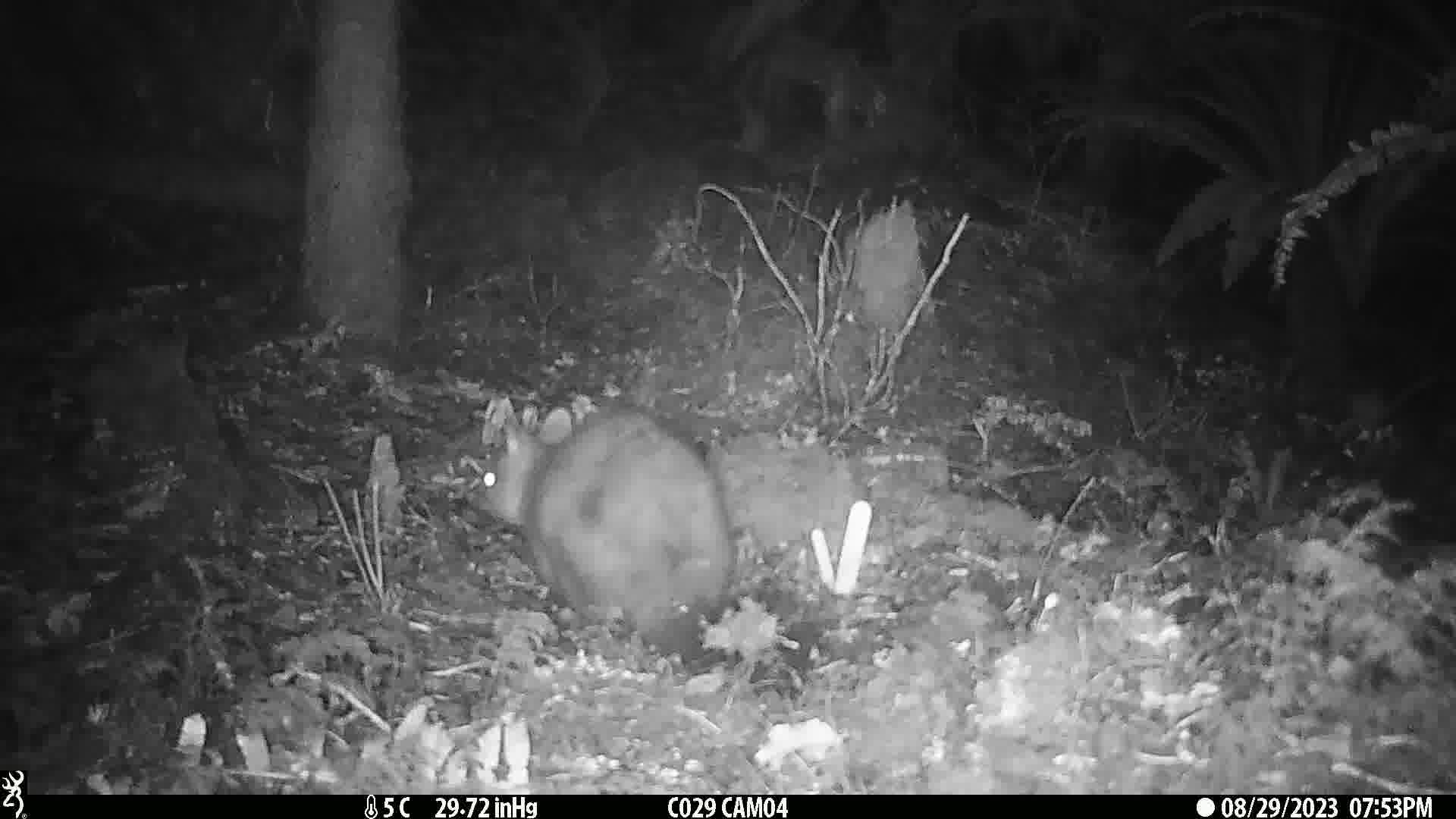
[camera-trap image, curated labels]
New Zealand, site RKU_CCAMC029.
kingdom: Animalia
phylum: Chordata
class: Mammalia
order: Diprotodontia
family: Phalangeridae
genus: Trichosurus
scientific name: Trichosurus vulpecula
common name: common brushtail possum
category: possum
Possum (common brushtail possum) (Trichosurus vulpecula).